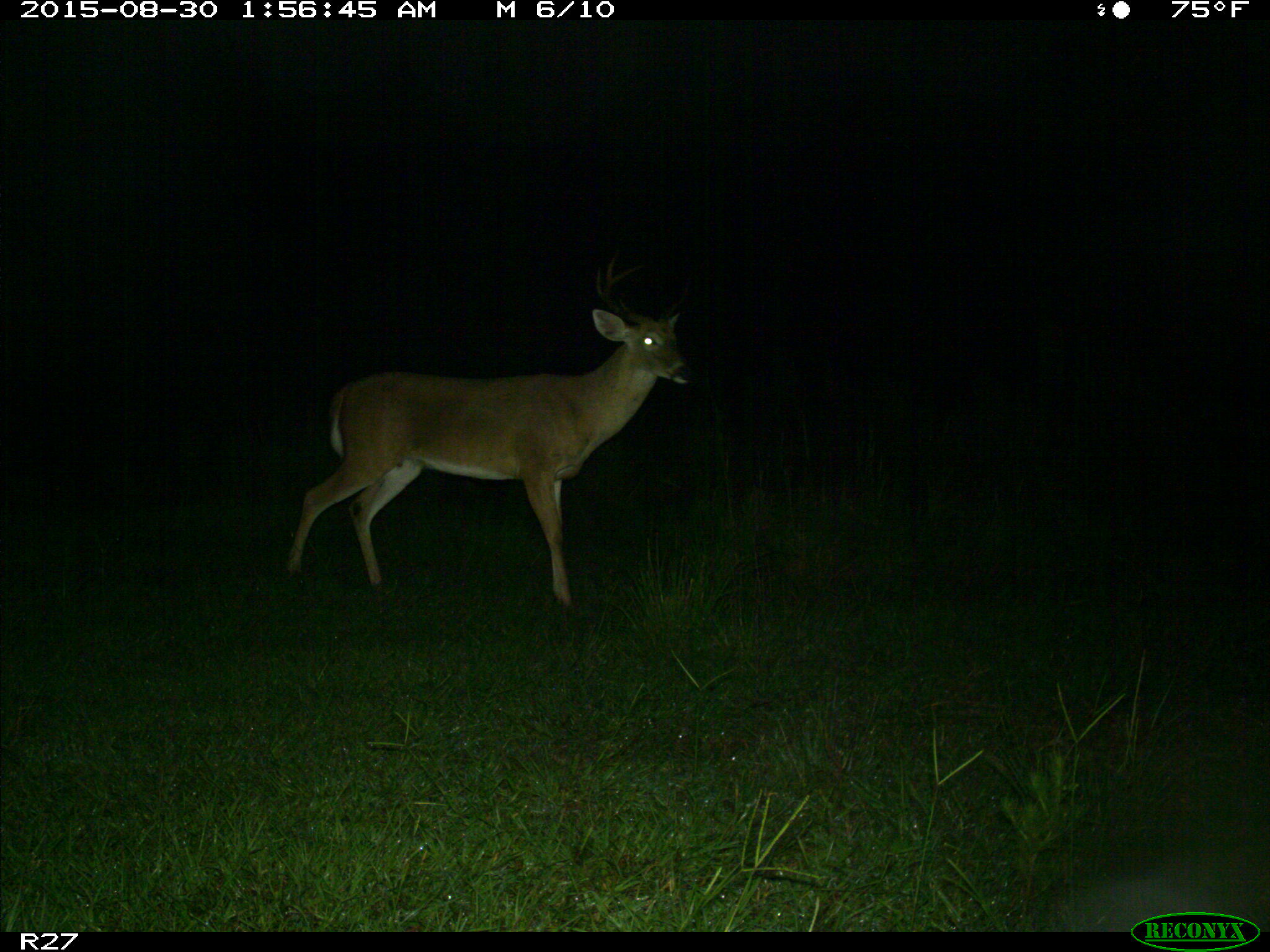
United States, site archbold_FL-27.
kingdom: Animalia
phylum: Chordata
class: Mammalia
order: Artiodactyla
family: Cervidae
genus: Odocoileus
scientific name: Odocoileus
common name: deer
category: unidentified deer